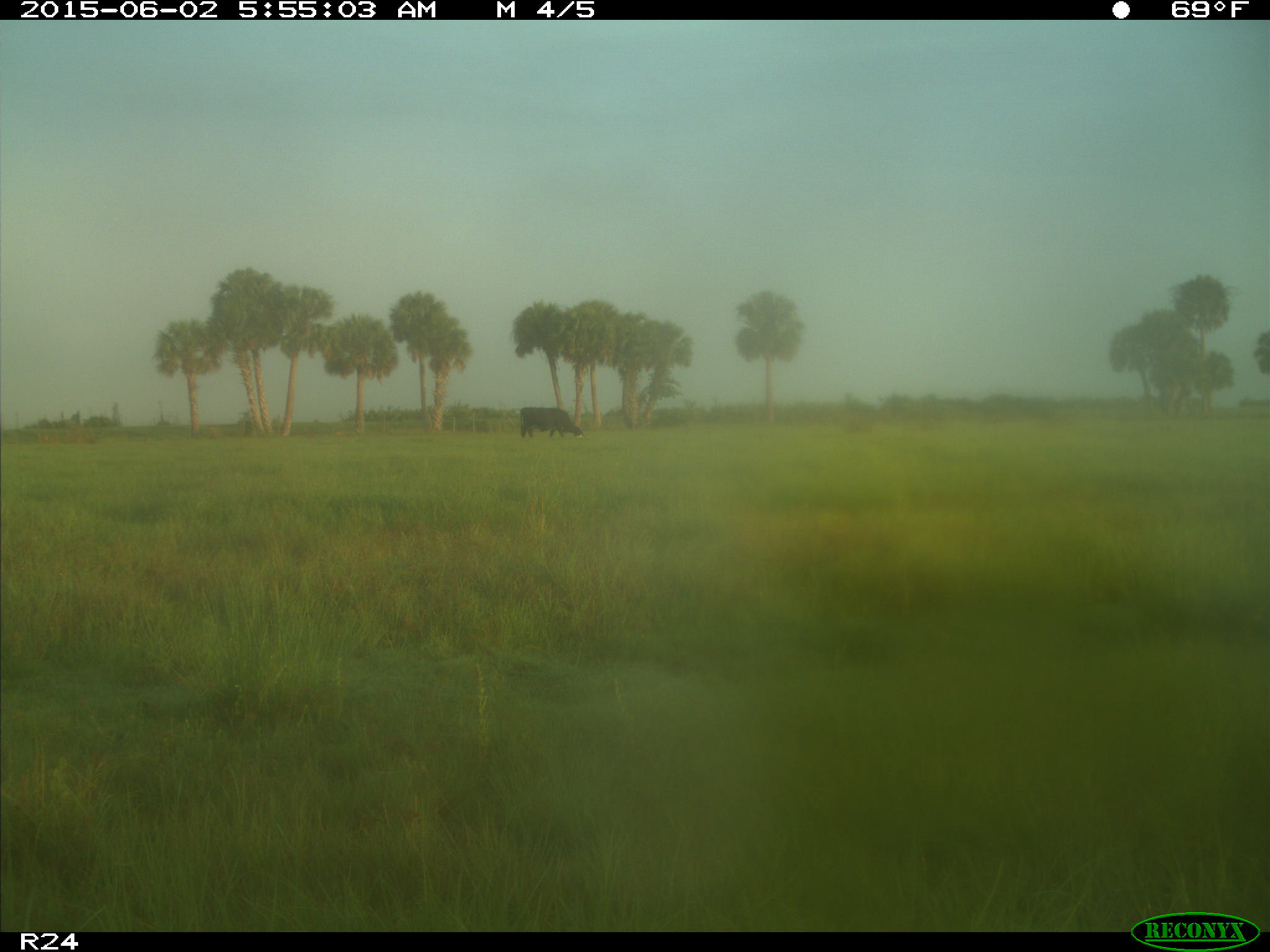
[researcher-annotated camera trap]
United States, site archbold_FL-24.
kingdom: Animalia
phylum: Chordata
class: Mammalia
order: Artiodactyla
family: Bovidae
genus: Bos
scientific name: Bos taurus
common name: domestic cow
Bos taurus (domestic cow).